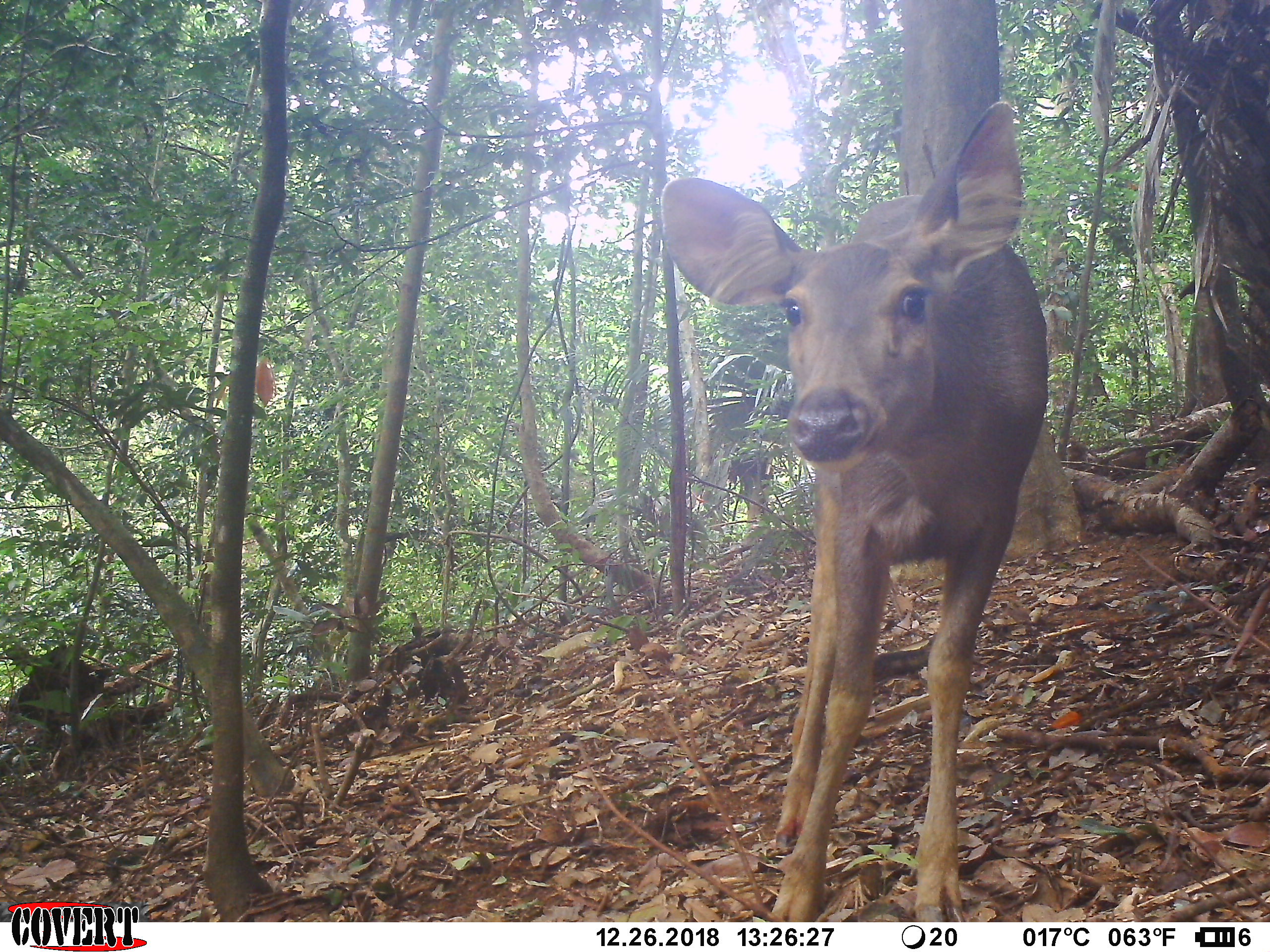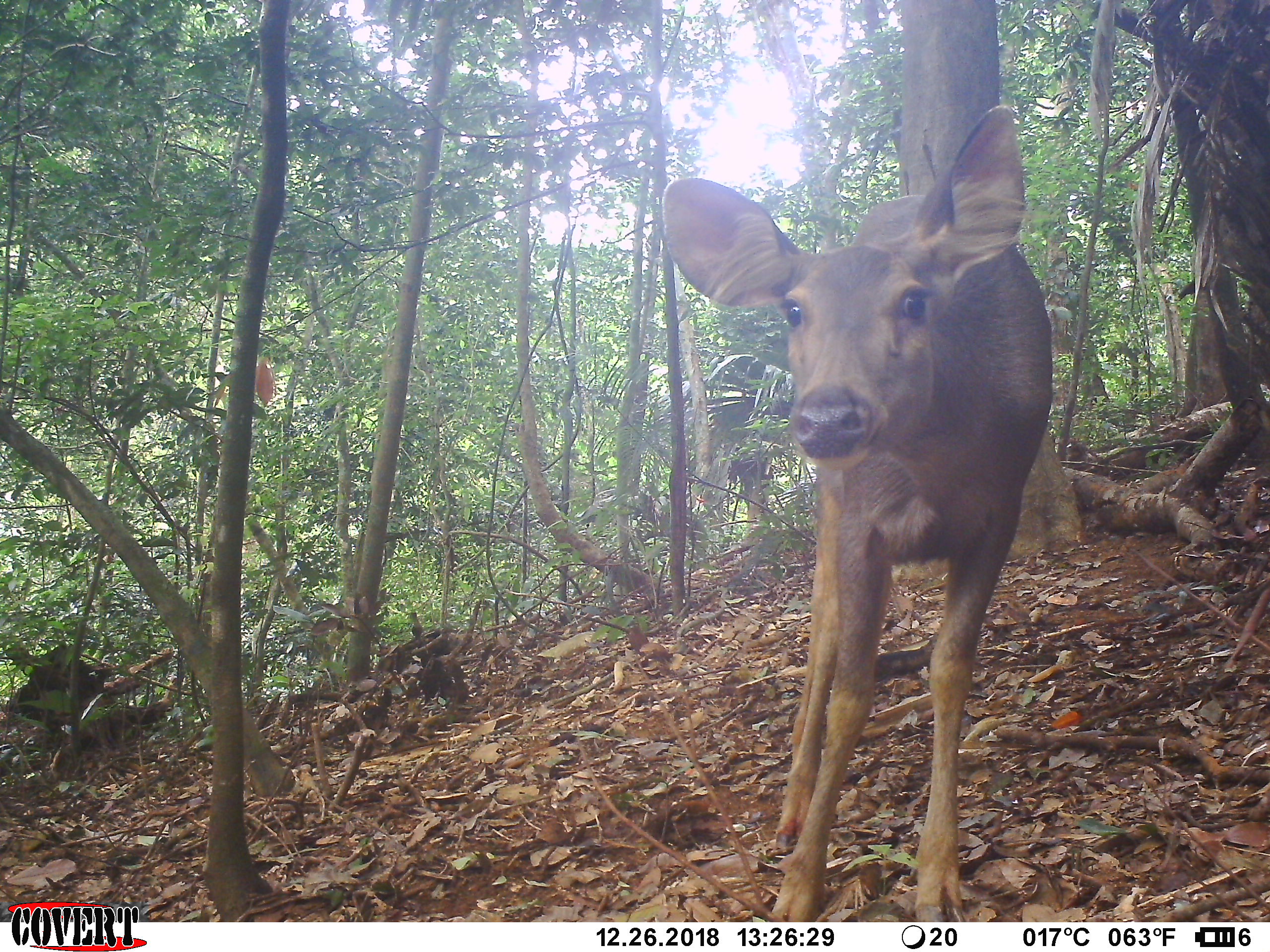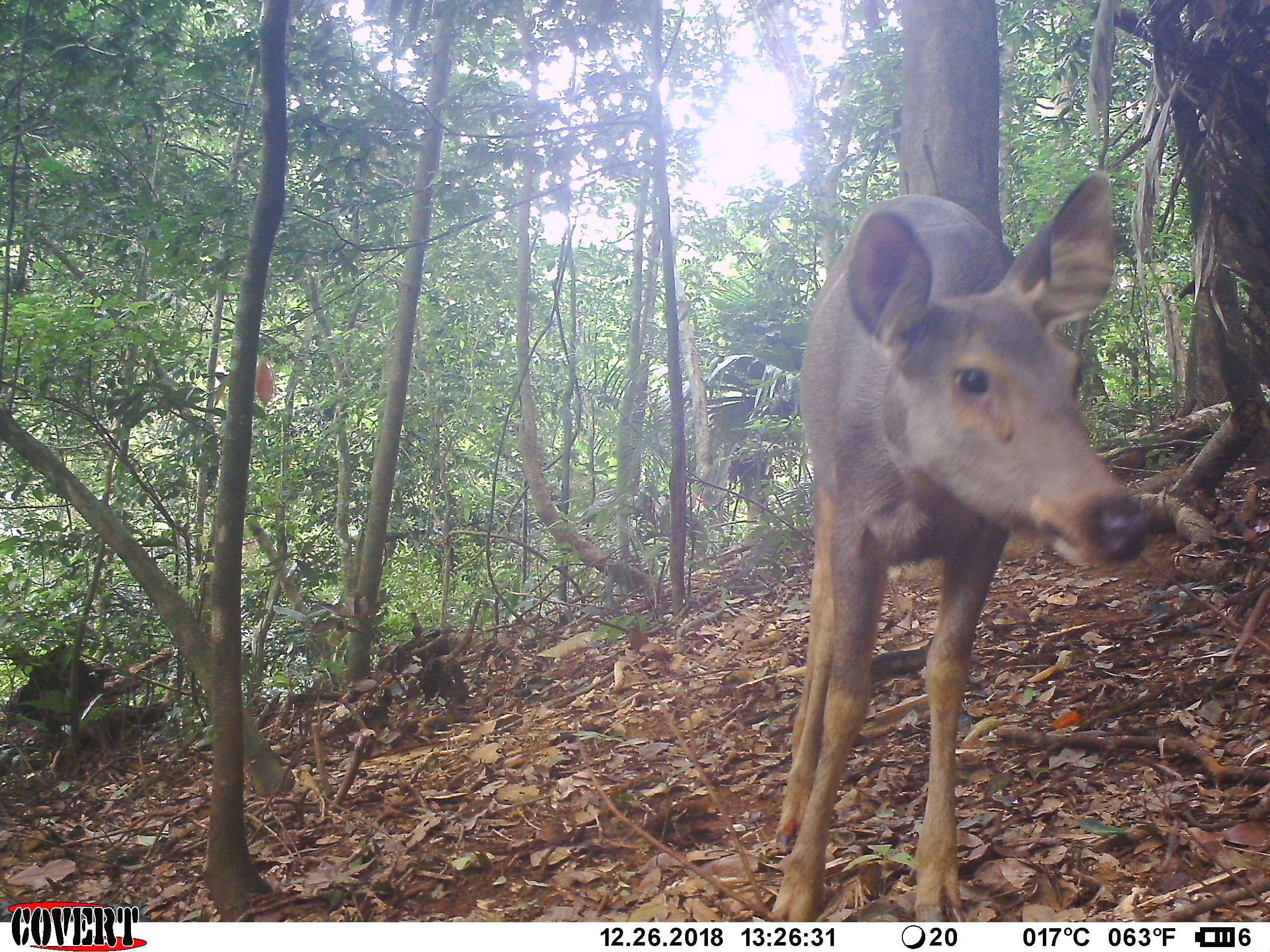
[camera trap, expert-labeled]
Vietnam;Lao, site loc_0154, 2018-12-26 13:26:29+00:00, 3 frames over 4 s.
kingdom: Animalia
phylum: Chordata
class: Mammalia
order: Artiodactyla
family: Cervidae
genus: Rusa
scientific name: Rusa unicolor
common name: sambar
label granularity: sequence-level